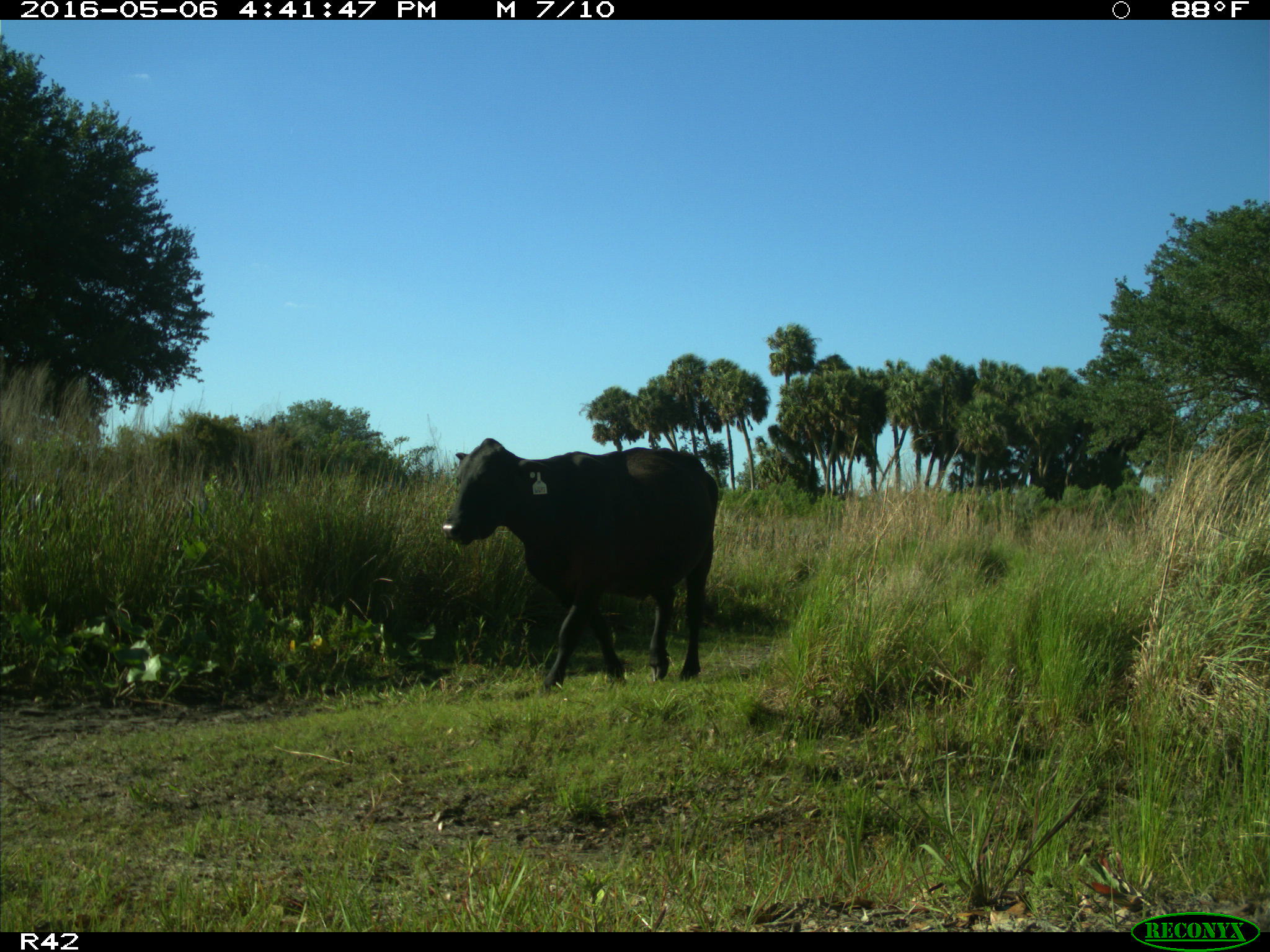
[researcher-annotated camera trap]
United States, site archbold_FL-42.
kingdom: Animalia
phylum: Chordata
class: Mammalia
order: Artiodactyla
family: Bovidae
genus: Bos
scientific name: Bos taurus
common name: domestic cow